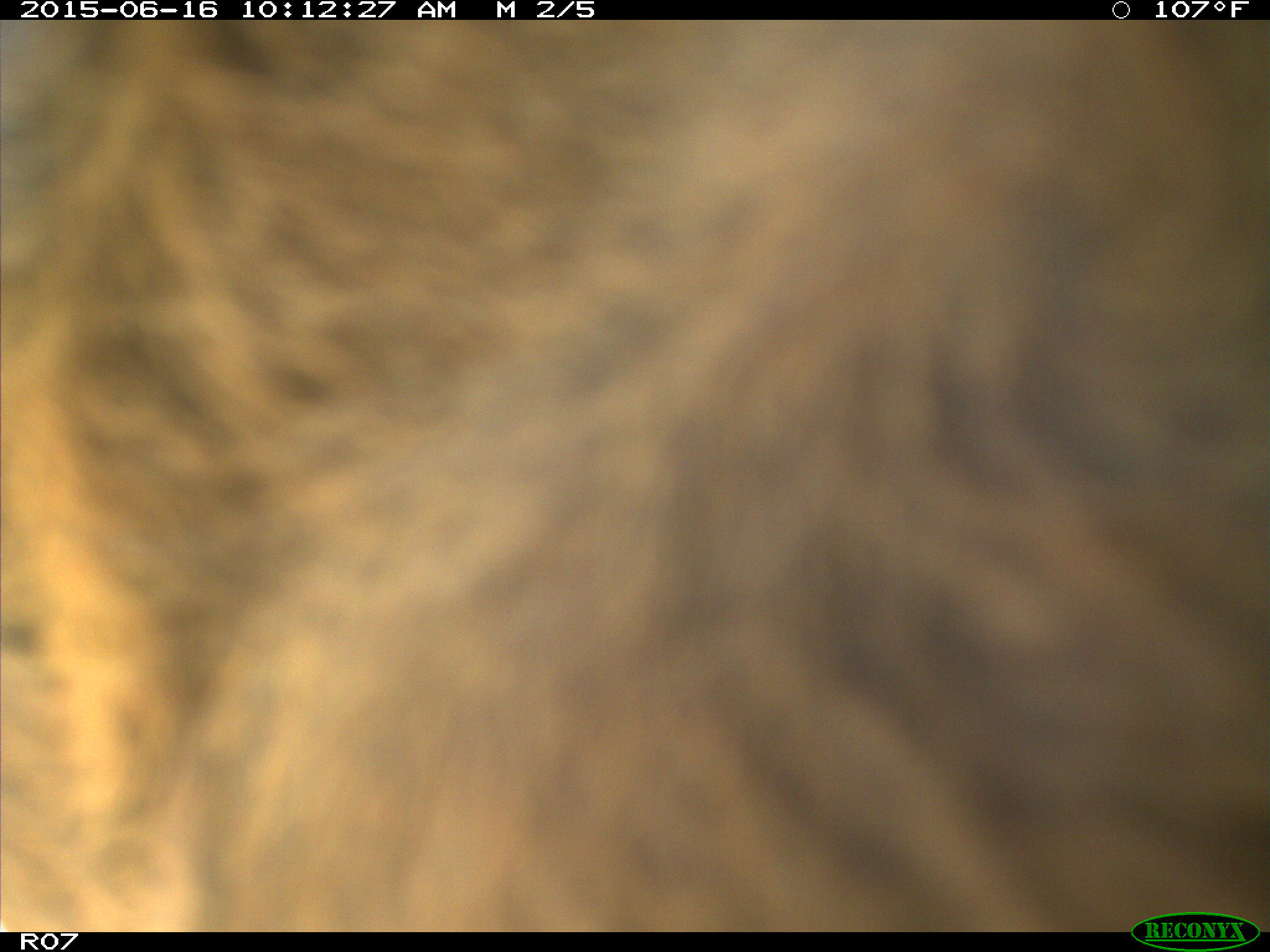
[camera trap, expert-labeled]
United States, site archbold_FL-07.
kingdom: Animalia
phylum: Chordata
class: Mammalia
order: Artiodactyla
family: Bovidae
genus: Bos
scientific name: Bos taurus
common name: domestic cow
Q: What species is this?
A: Bos taurus (domestic cow).